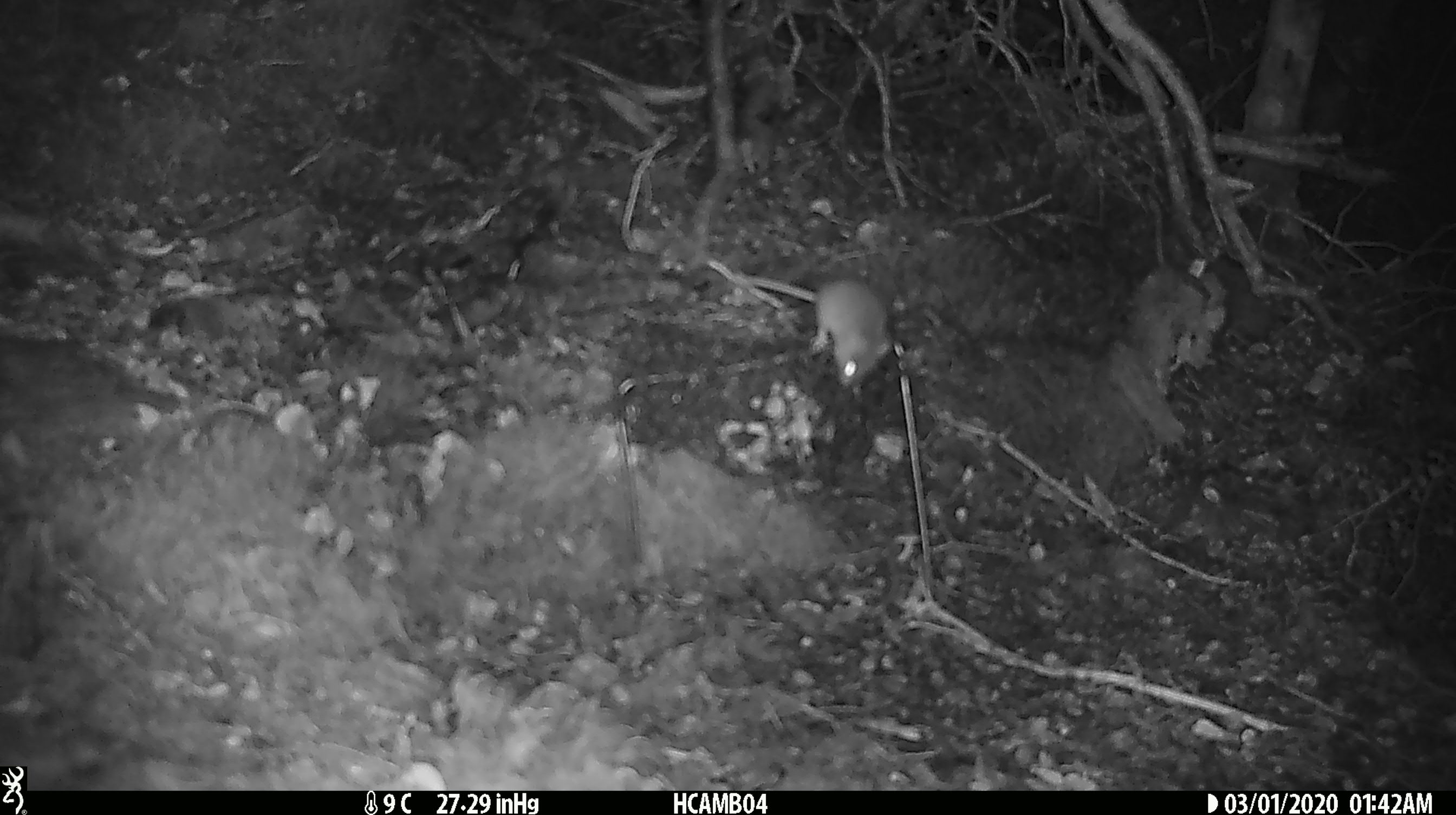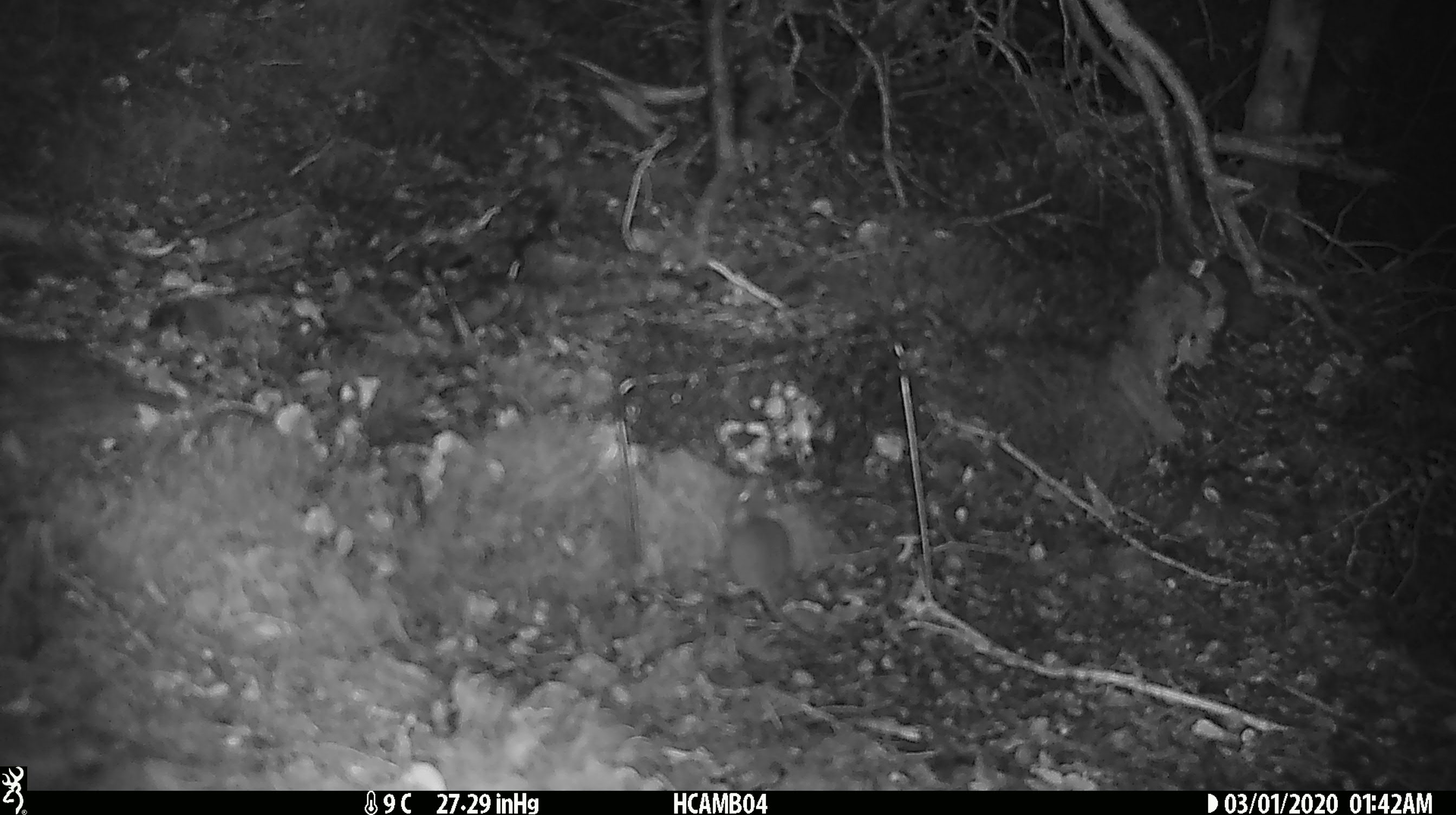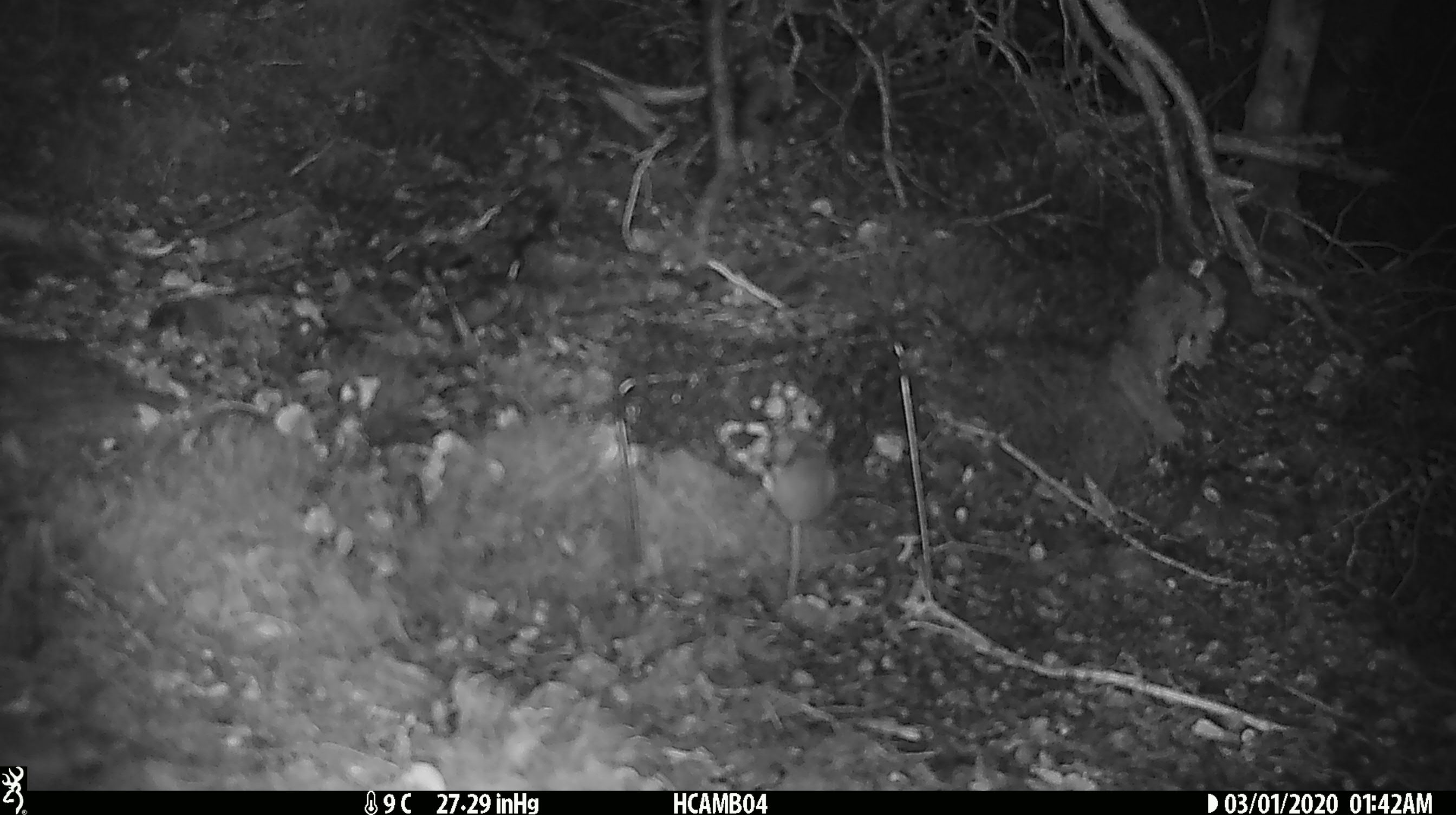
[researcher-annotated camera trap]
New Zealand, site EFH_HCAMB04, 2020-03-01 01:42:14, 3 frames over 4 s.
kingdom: Animalia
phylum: Chordata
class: Mammalia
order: Rodentia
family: Muridae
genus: Mus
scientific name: Mus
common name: mouse